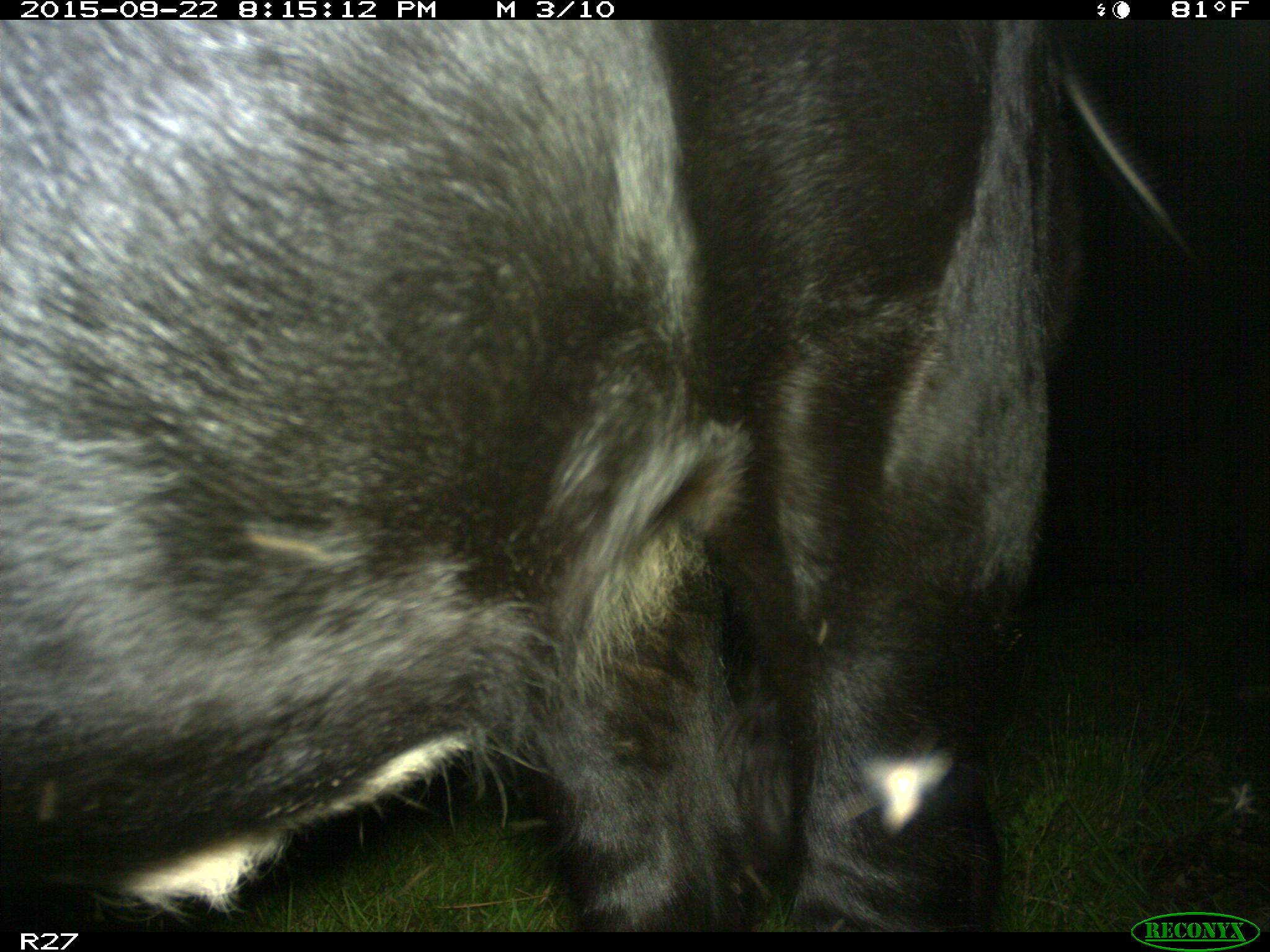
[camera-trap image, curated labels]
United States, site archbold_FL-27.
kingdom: Animalia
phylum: Chordata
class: Mammalia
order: Artiodactyla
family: Bovidae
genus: Bos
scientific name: Bos taurus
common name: domestic cow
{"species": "Bos taurus (domestic cow)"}